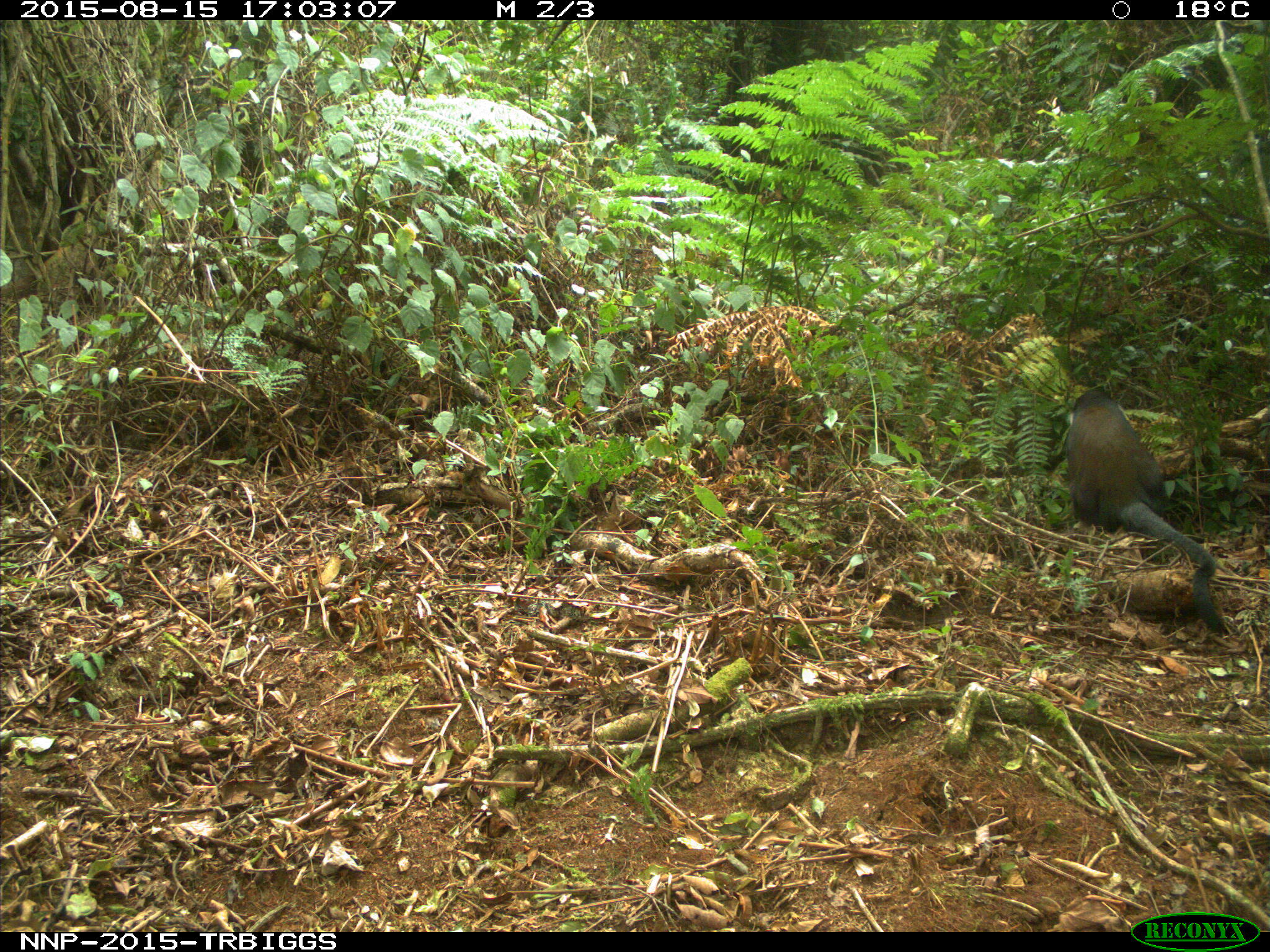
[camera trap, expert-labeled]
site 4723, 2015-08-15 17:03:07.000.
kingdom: Animalia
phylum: Chordata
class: Mammalia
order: Primates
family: Cercopithecidae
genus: Allochrocebus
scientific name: Allochrocebus lhoesti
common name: l'hoest's monkey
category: cercopithecus lhoesti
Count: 1.